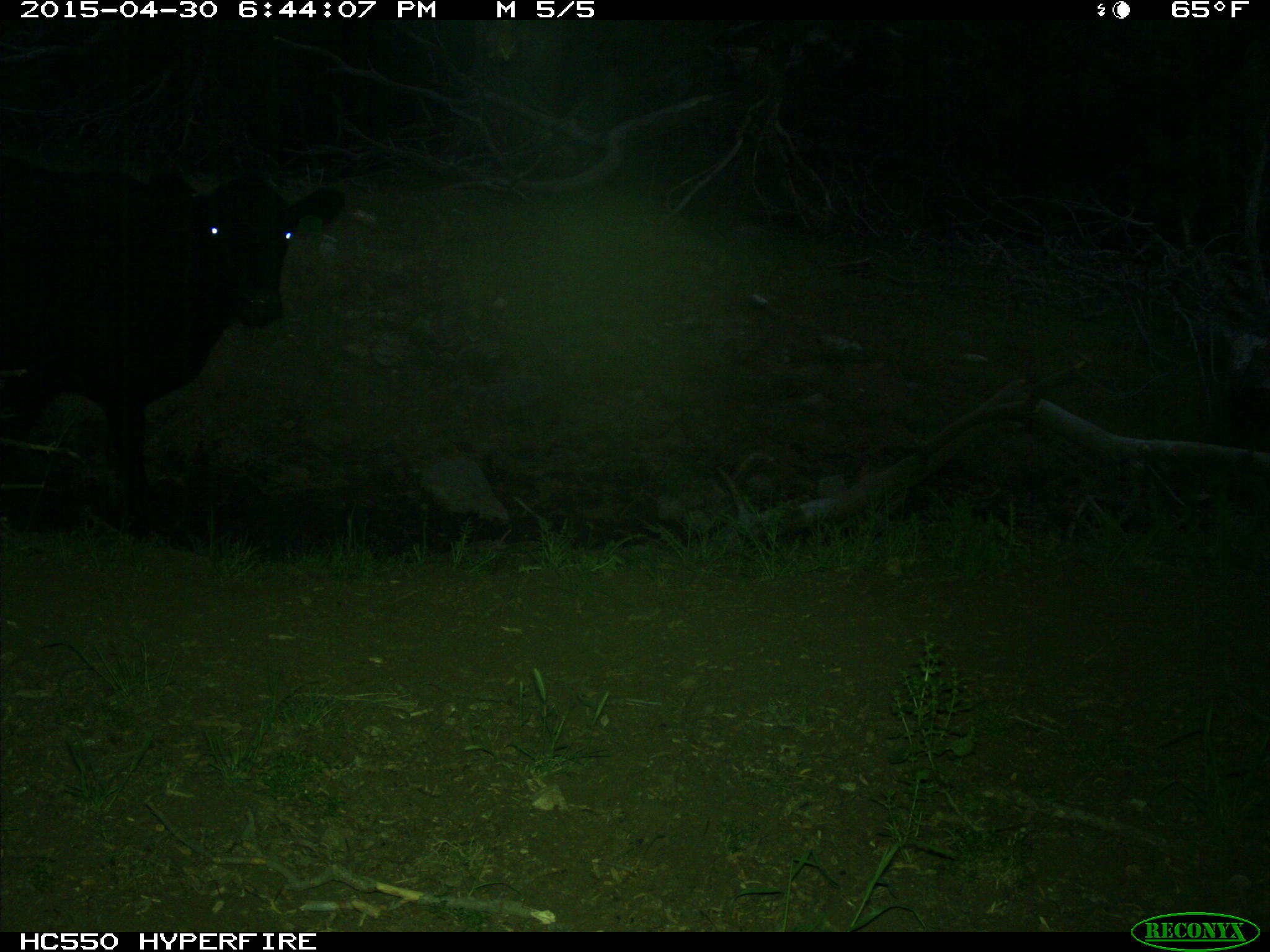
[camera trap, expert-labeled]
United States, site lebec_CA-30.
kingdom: Animalia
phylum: Chordata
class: Mammalia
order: Artiodactyla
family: Bovidae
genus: Bos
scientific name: Bos taurus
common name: domestic cow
Bos taurus (domestic cow).